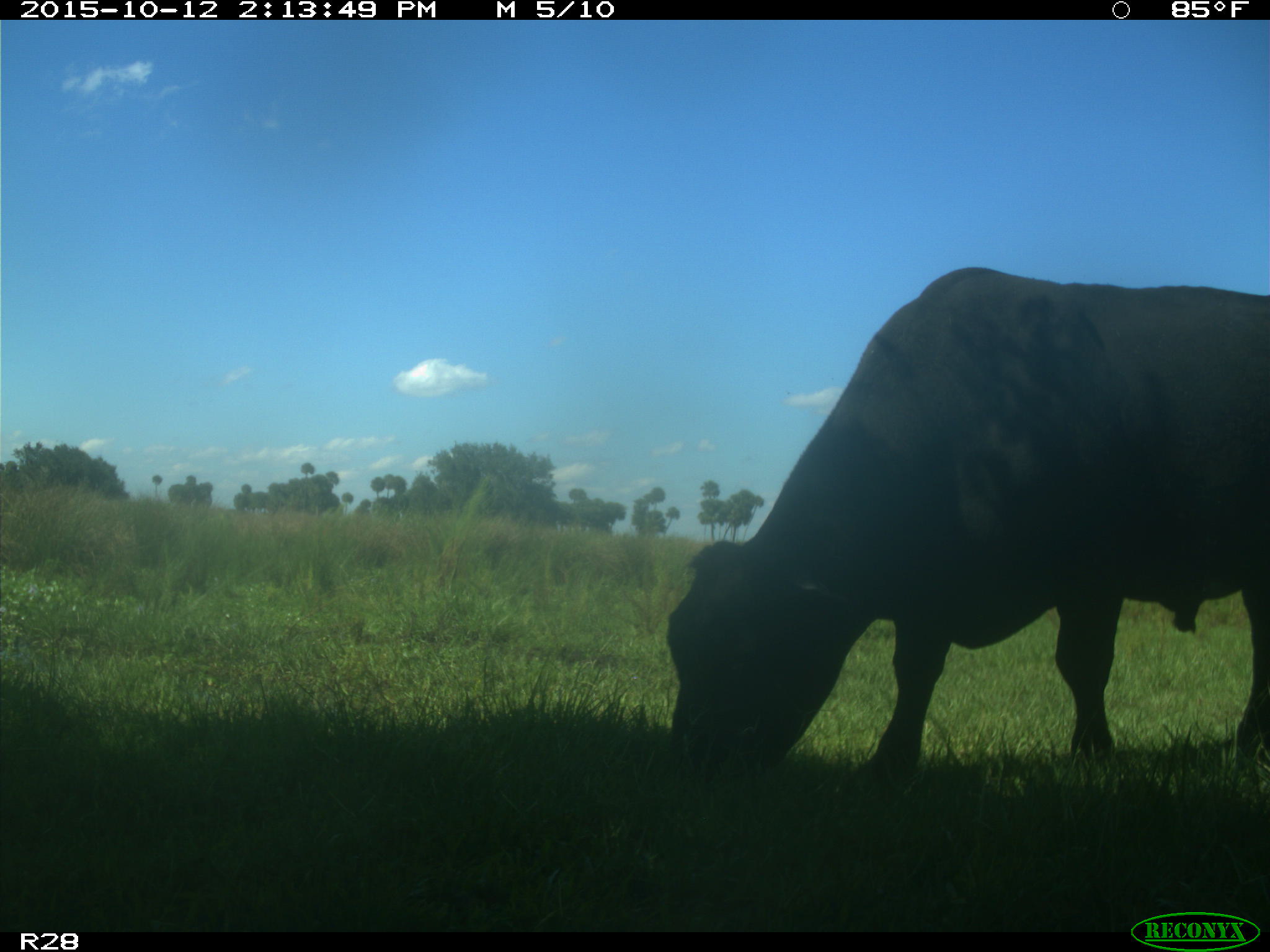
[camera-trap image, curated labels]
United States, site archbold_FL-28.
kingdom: Animalia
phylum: Chordata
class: Mammalia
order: Artiodactyla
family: Bovidae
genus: Bos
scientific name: Bos taurus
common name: domestic cow